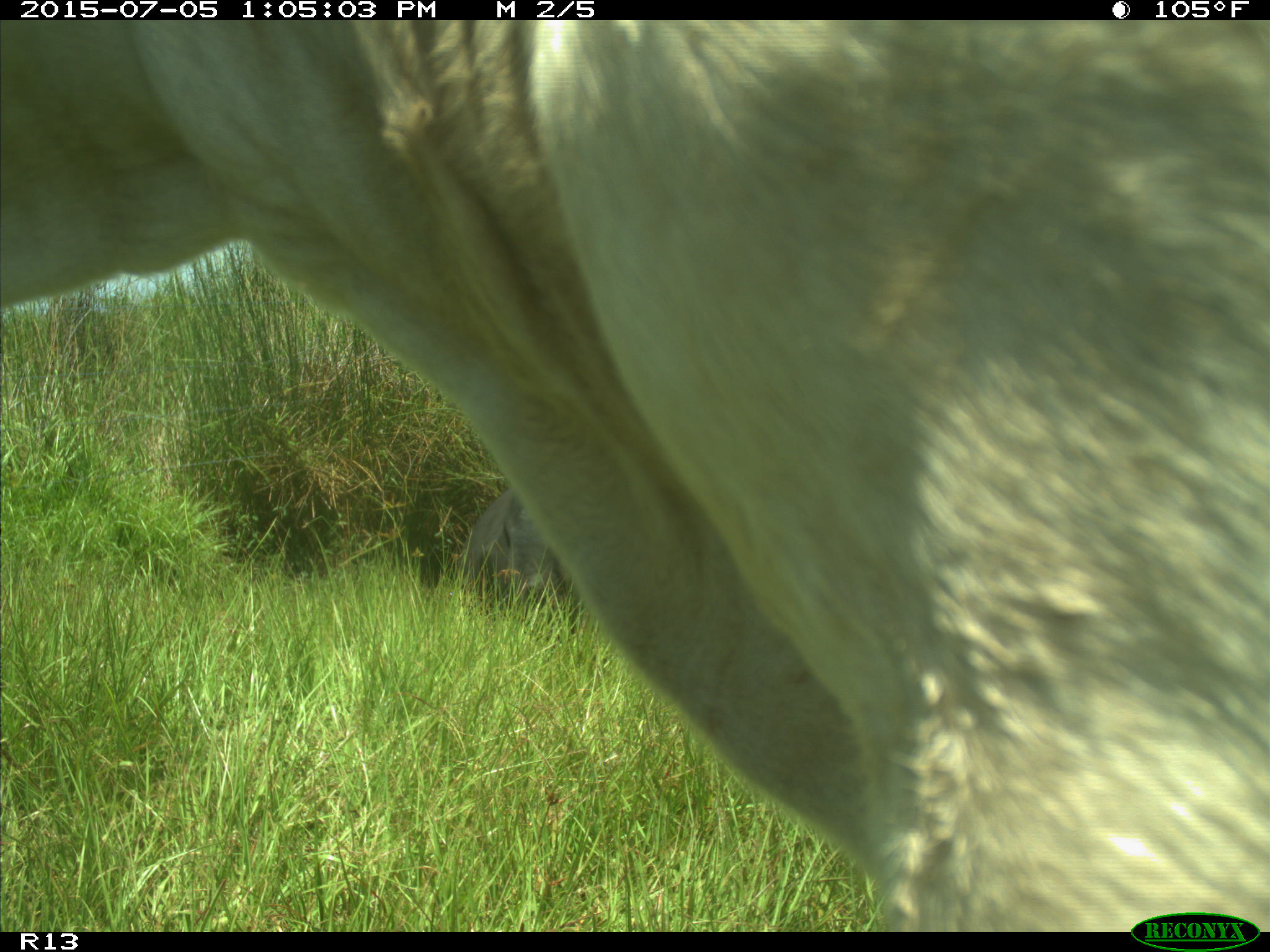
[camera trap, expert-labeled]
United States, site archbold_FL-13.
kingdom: Animalia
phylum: Chordata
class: Mammalia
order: Artiodactyla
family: Bovidae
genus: Bos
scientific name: Bos taurus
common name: domestic cow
Bos taurus (domestic cow).